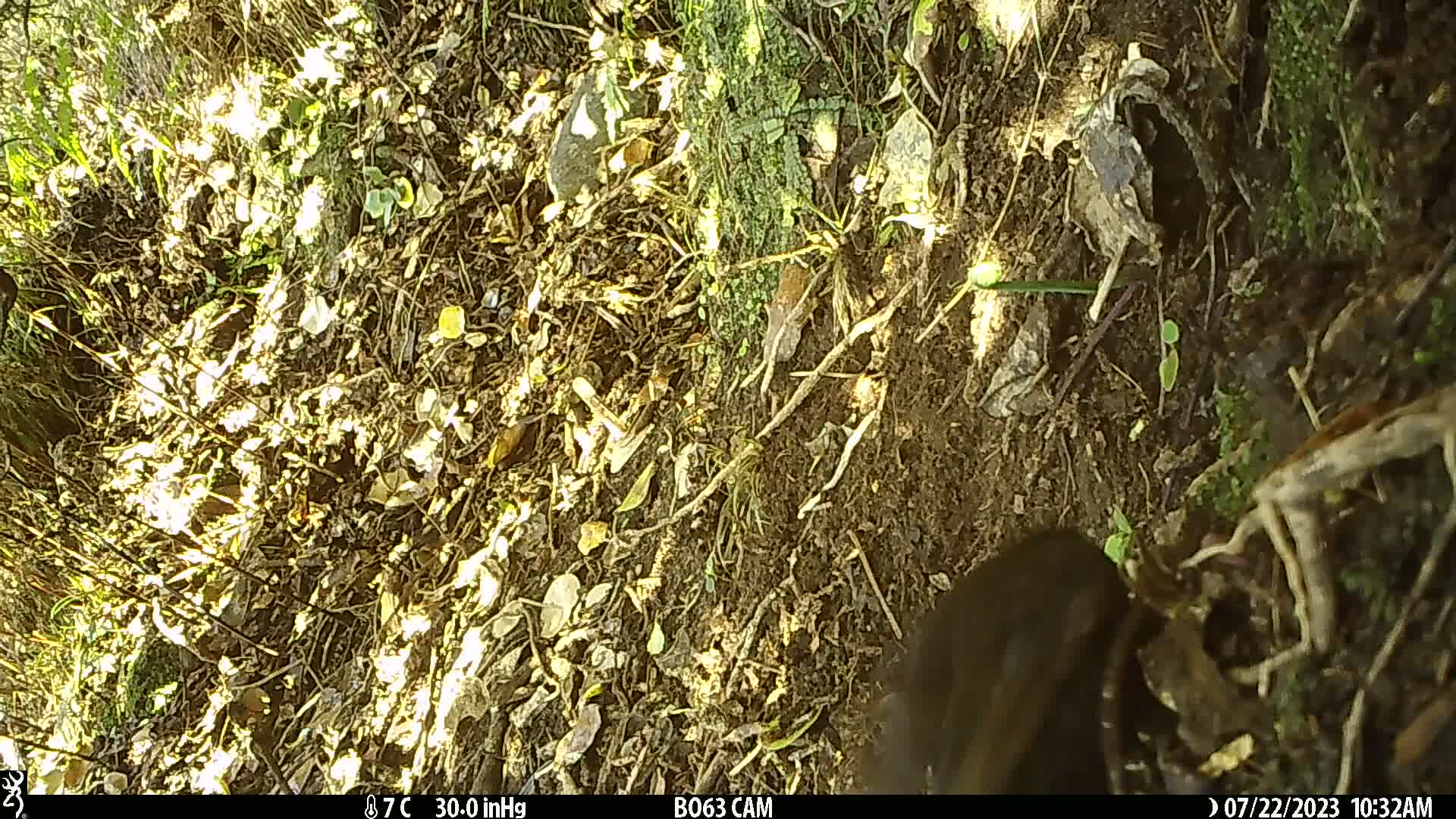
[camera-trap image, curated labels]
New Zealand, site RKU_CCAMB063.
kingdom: Animalia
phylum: Chordata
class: Aves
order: Passeriformes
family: Turdidae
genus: Turdus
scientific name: Turdus merula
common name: eurasian blackbird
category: blackbird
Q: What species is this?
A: Blackbird (eurasian blackbird) (Turdus merula).